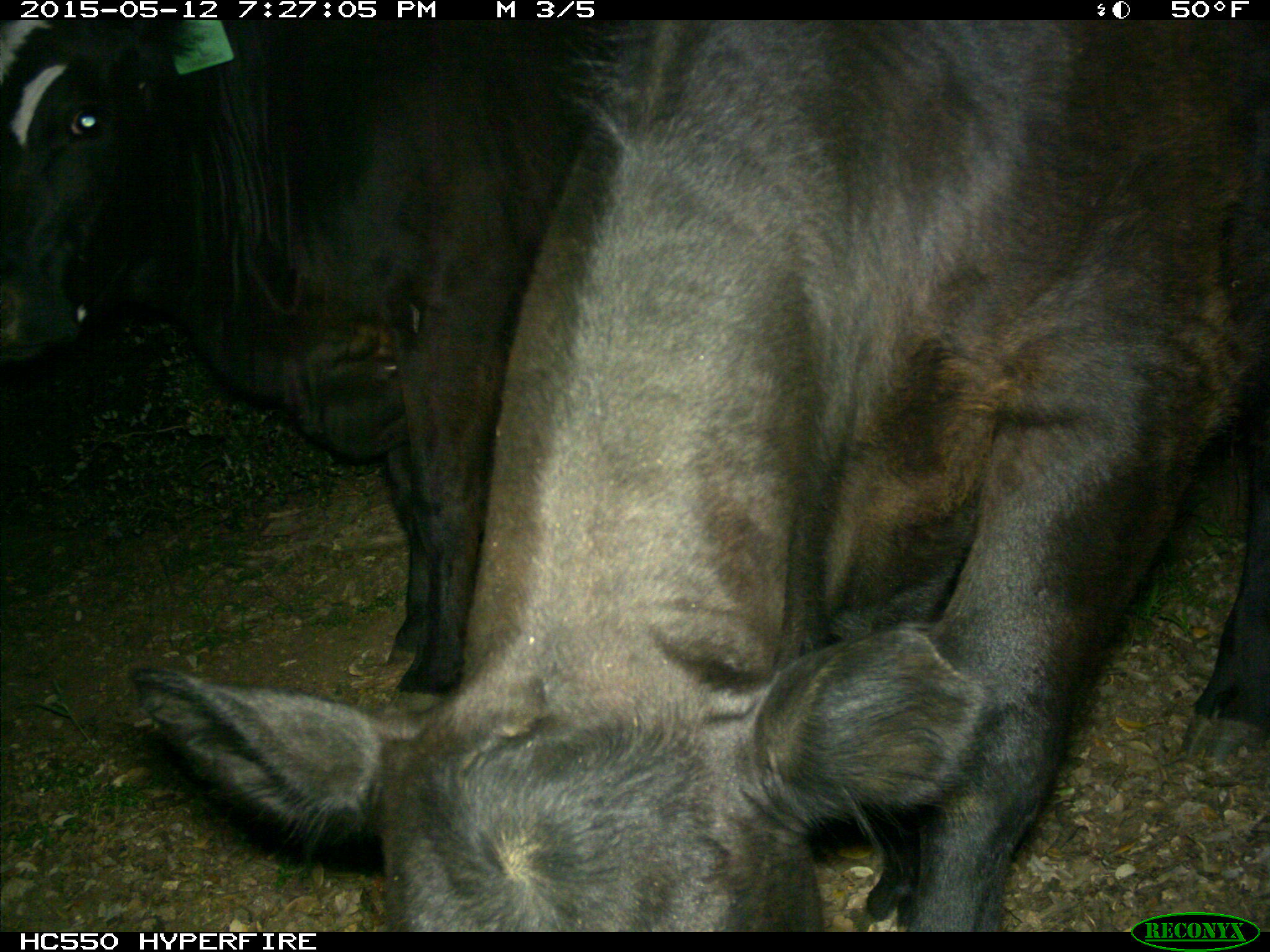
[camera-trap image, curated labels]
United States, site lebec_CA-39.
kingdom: Animalia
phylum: Chordata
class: Mammalia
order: Artiodactyla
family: Bovidae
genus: Bos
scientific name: Bos taurus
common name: domestic cow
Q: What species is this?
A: Bos taurus (domestic cow).